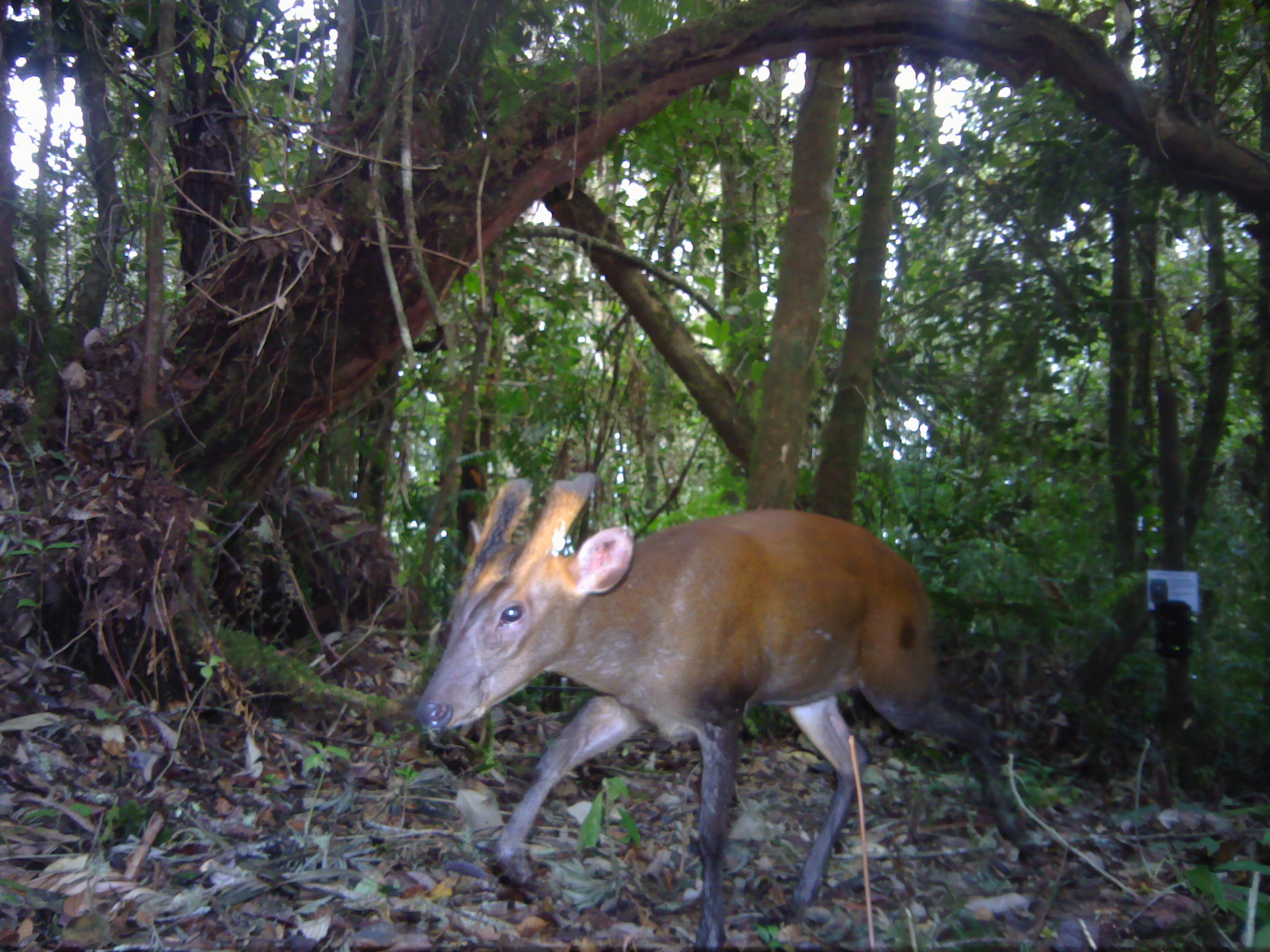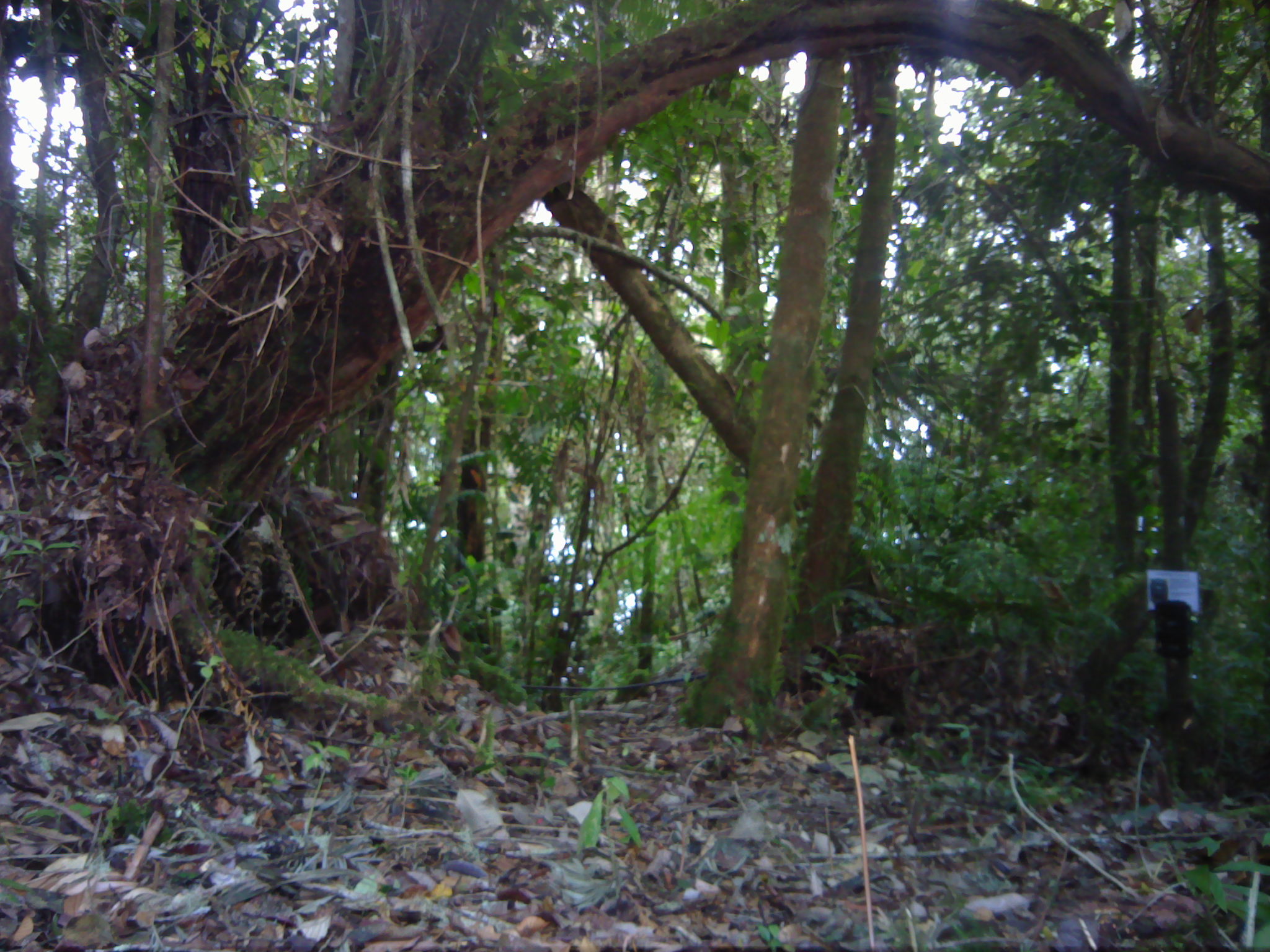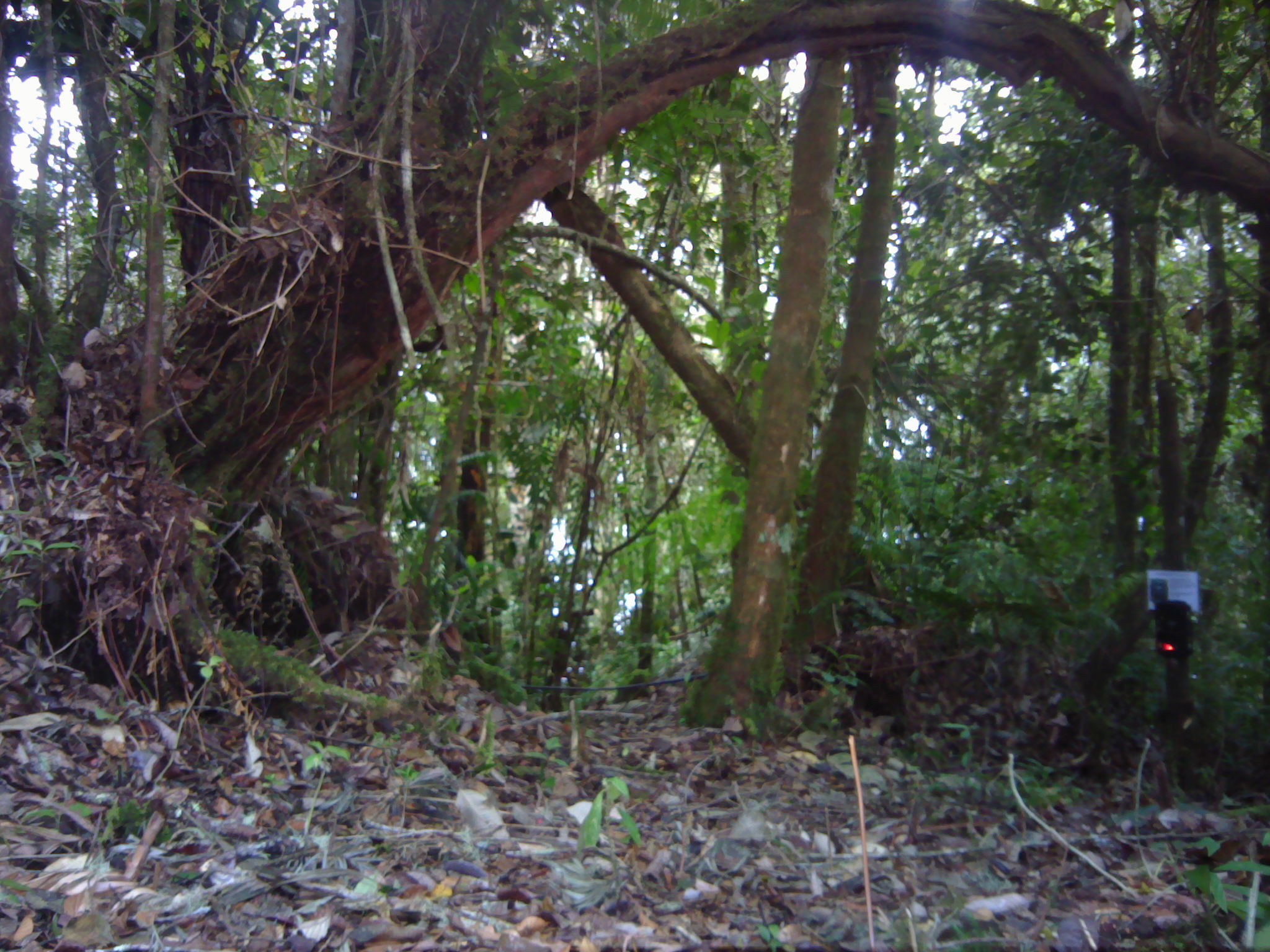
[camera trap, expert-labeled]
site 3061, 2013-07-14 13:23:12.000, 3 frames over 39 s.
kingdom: Animalia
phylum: Chordata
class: Mammalia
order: Artiodactyla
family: Cervidae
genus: Muntiacus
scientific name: Muntiacus muntjak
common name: southern red muntjac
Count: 1.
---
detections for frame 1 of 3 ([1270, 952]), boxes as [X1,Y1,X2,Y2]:
muntiacus muntjak: [414,467,1031,951]